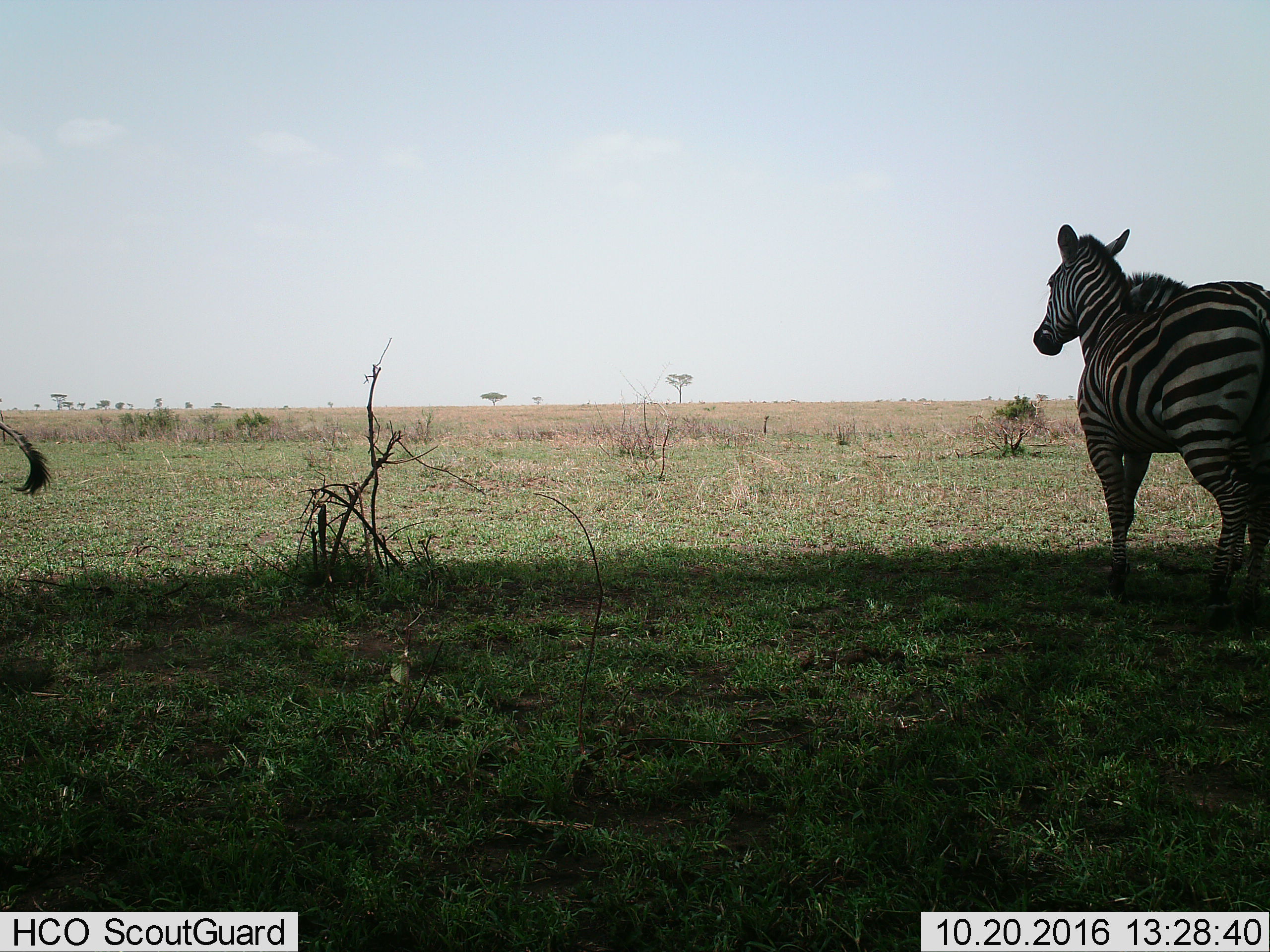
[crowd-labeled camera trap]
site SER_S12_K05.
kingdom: Animalia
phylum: Chordata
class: Mammalia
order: Perissodactyla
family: Equidae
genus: Equus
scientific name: Equus quagga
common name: plains zebra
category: zebraplains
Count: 3.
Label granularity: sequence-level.